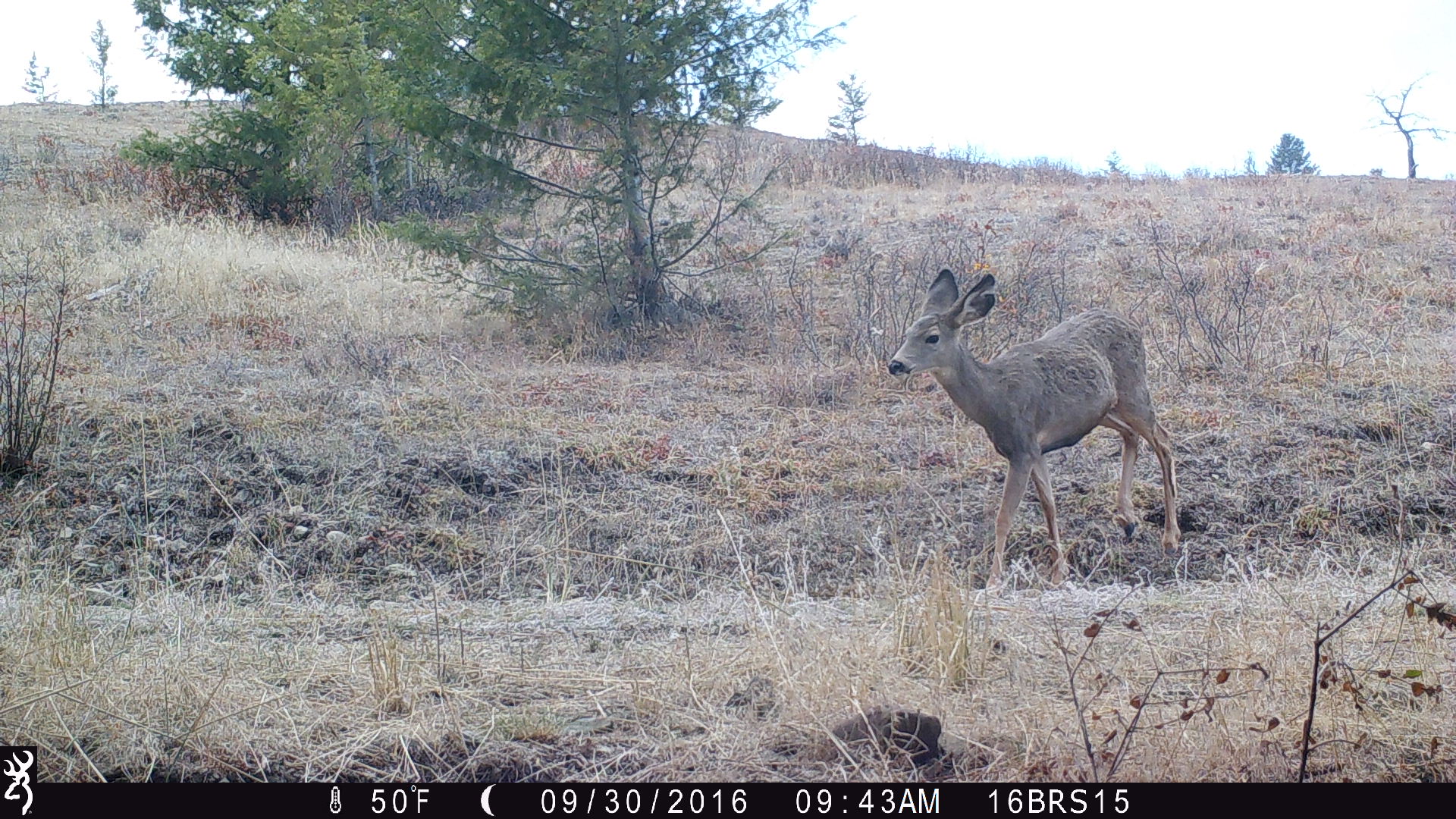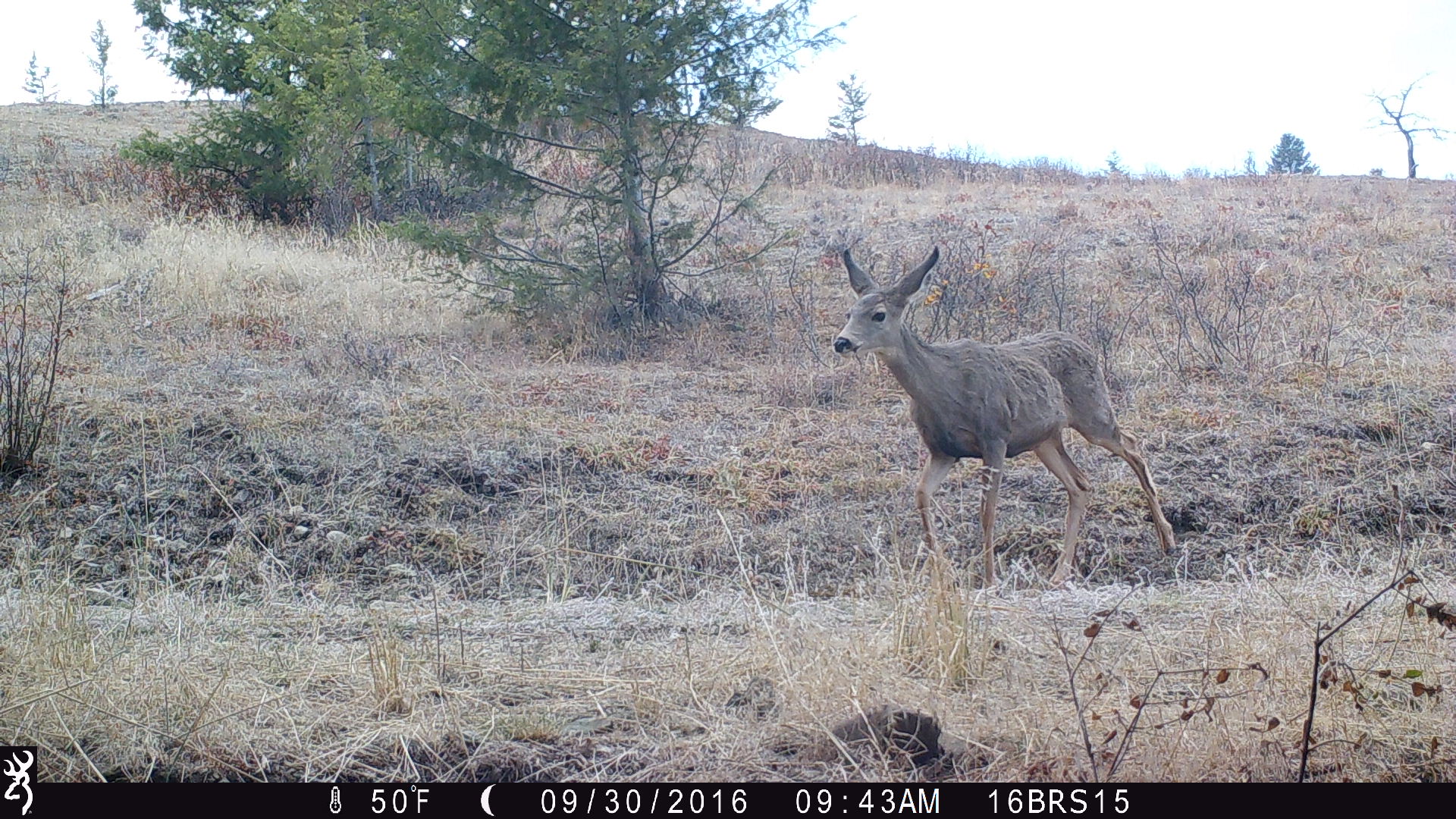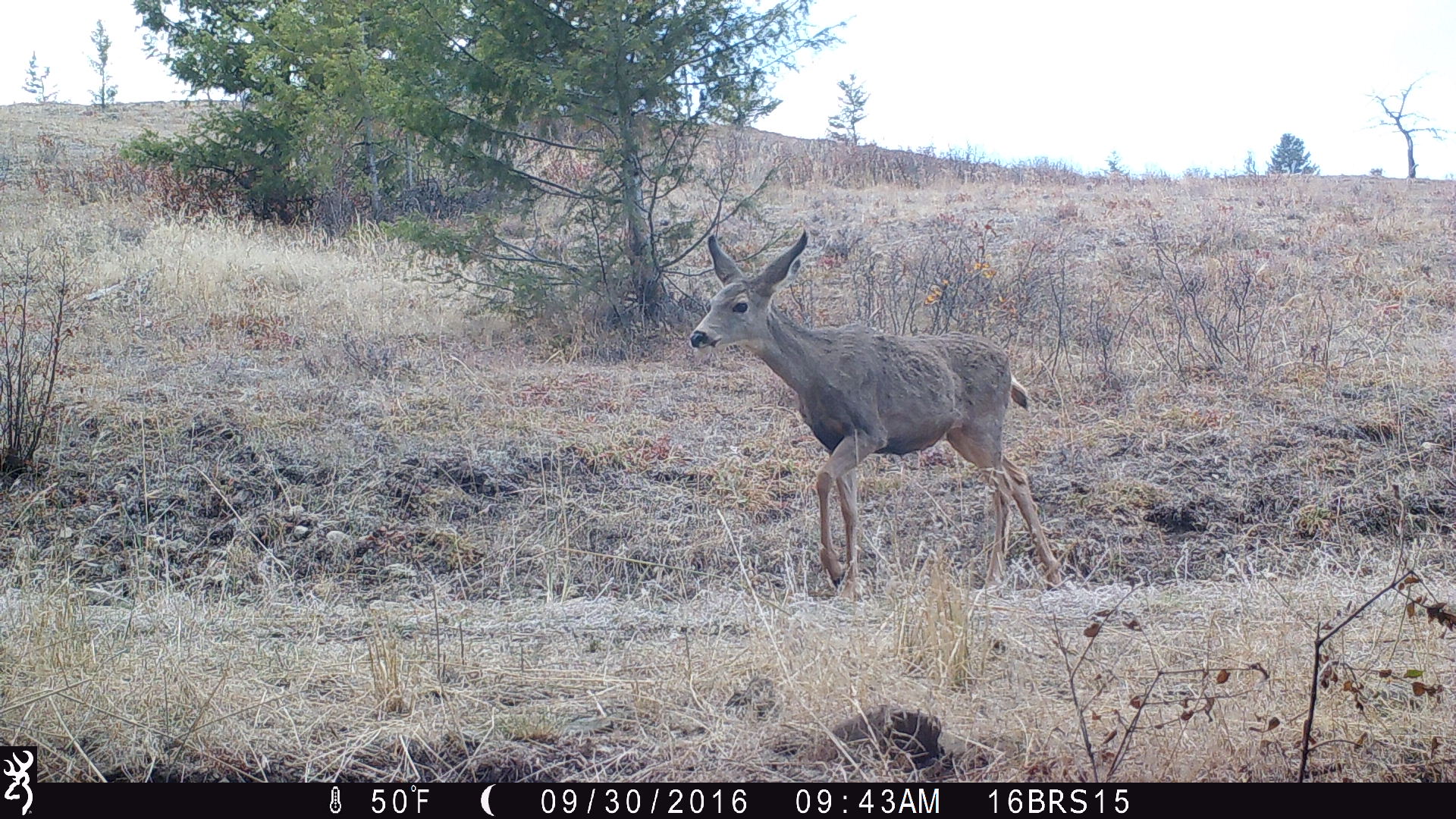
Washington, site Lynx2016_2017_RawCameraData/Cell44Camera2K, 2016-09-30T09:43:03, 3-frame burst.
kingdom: Animalia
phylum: Chordata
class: Mammalia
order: Artiodactyla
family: Cervidae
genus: Odocoileus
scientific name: Odocoileus hemionus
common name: mule deer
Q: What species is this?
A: Odocoileus hemionus (mule deer).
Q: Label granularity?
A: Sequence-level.